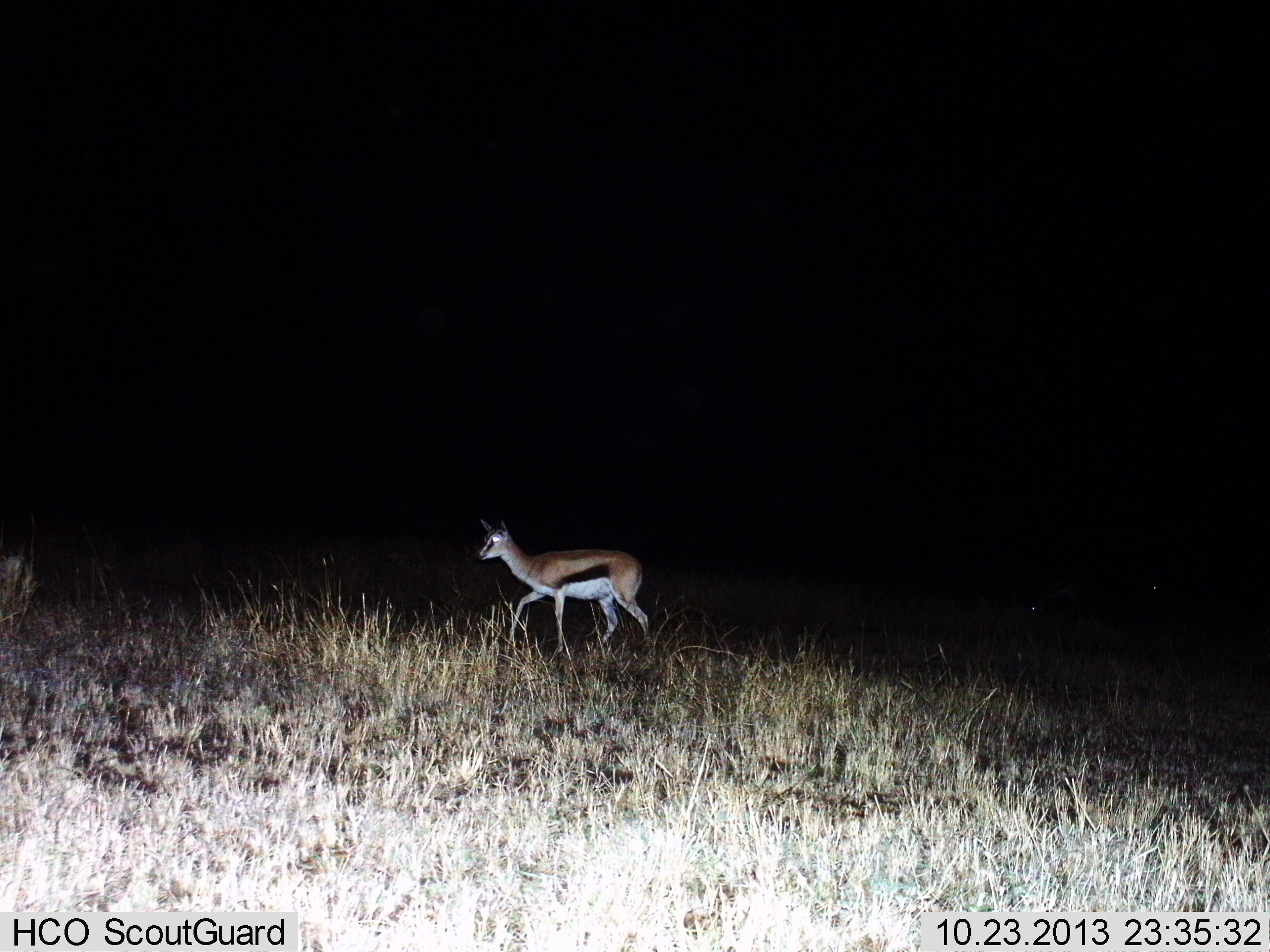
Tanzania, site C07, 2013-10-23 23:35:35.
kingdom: Animalia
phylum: Chordata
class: Mammalia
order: Artiodactyla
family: Bovidae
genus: Eudorcas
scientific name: Eudorcas thomsonii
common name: thomson's gazelle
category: gazellethomsons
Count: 1.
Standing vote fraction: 20%.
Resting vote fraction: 0%.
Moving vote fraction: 90%.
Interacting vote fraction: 0%.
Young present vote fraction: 0%.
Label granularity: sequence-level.